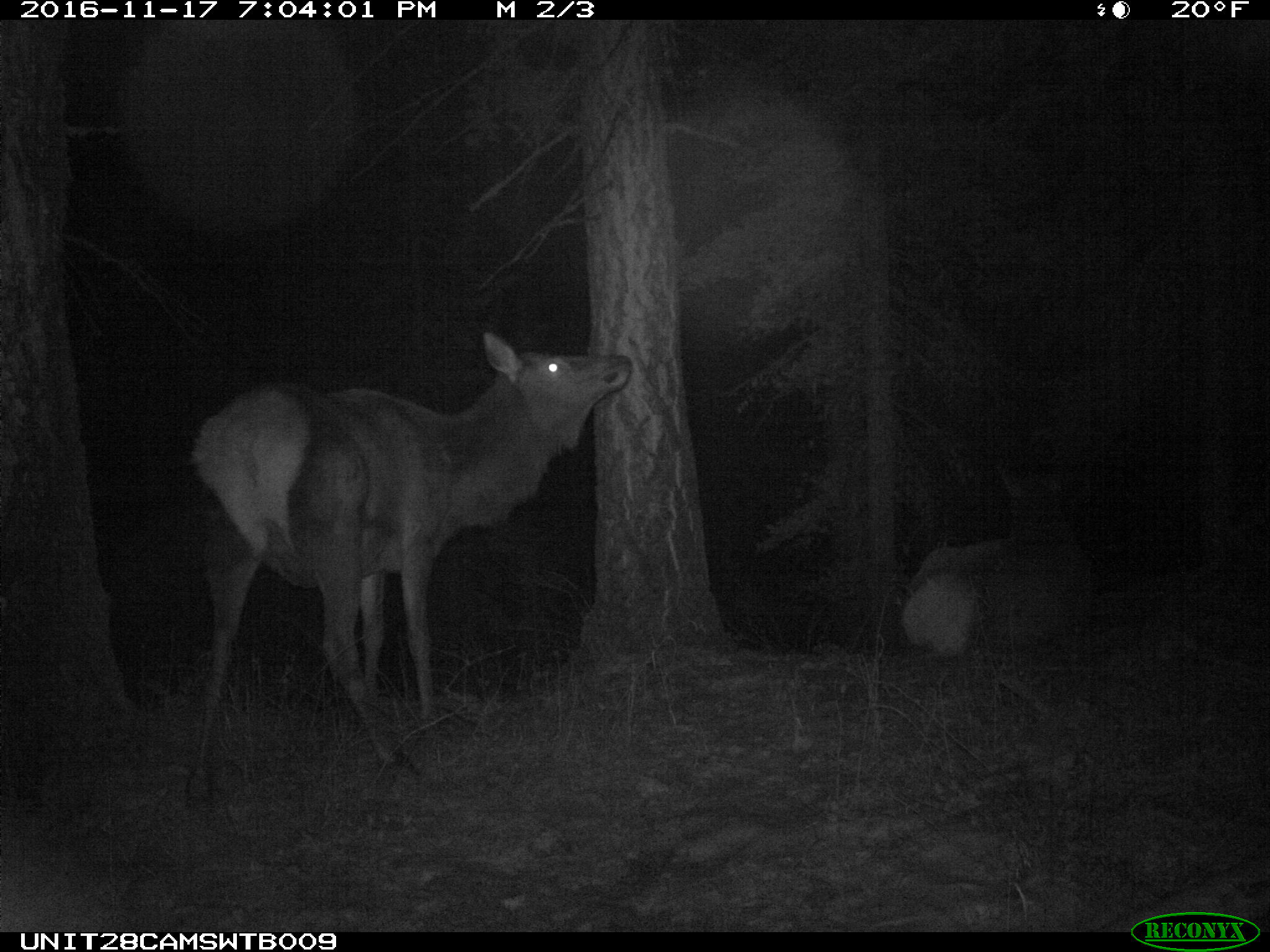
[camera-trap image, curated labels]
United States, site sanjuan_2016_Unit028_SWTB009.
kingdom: Animalia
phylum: Chordata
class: Mammalia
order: Artiodactyla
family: Cervidae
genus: Cervus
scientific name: Cervus elaphus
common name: red deer